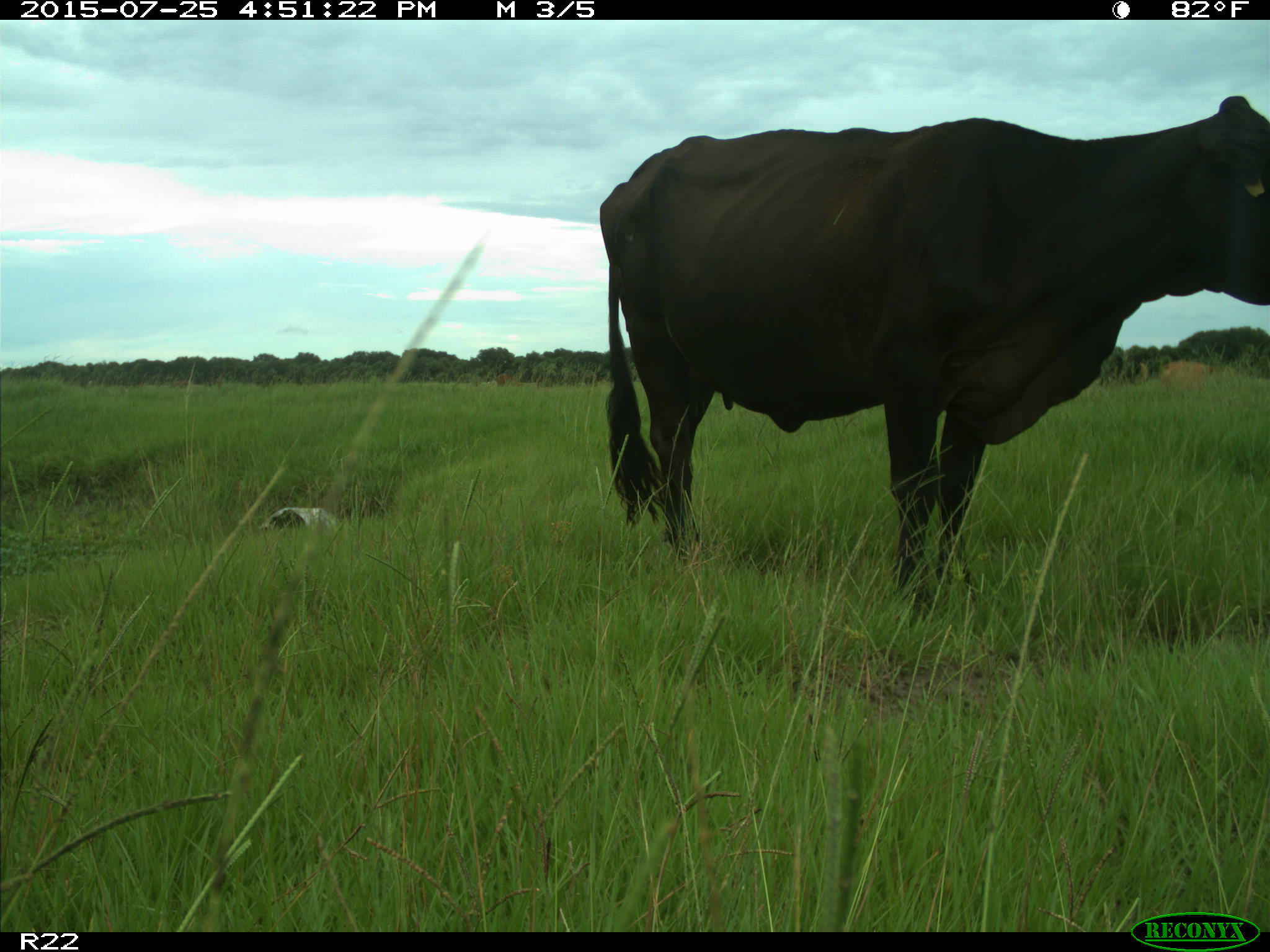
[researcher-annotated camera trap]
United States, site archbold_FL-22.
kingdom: Animalia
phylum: Chordata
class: Mammalia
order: Artiodactyla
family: Bovidae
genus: Bos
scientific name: Bos taurus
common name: domestic cow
Bos taurus (domestic cow).